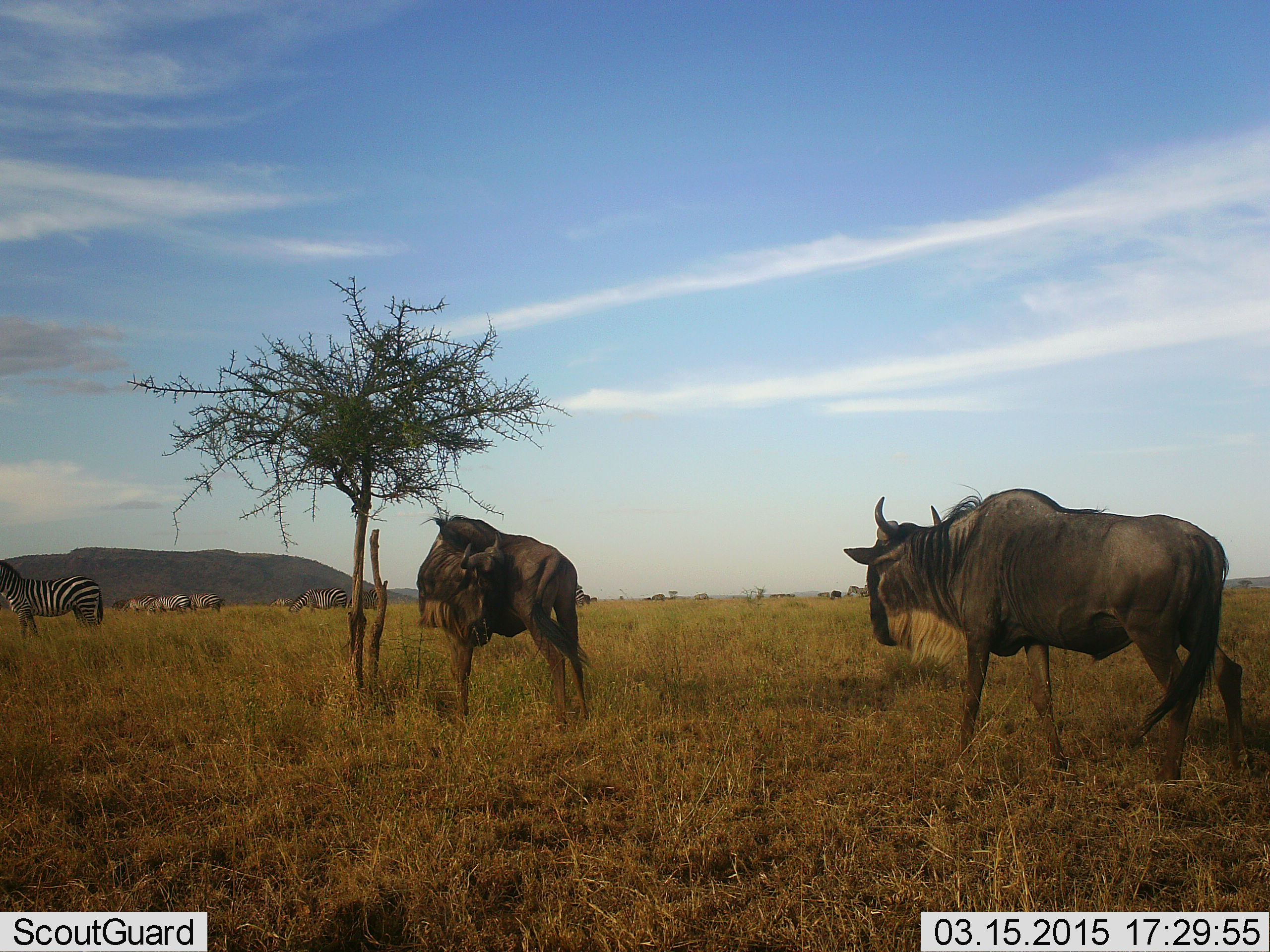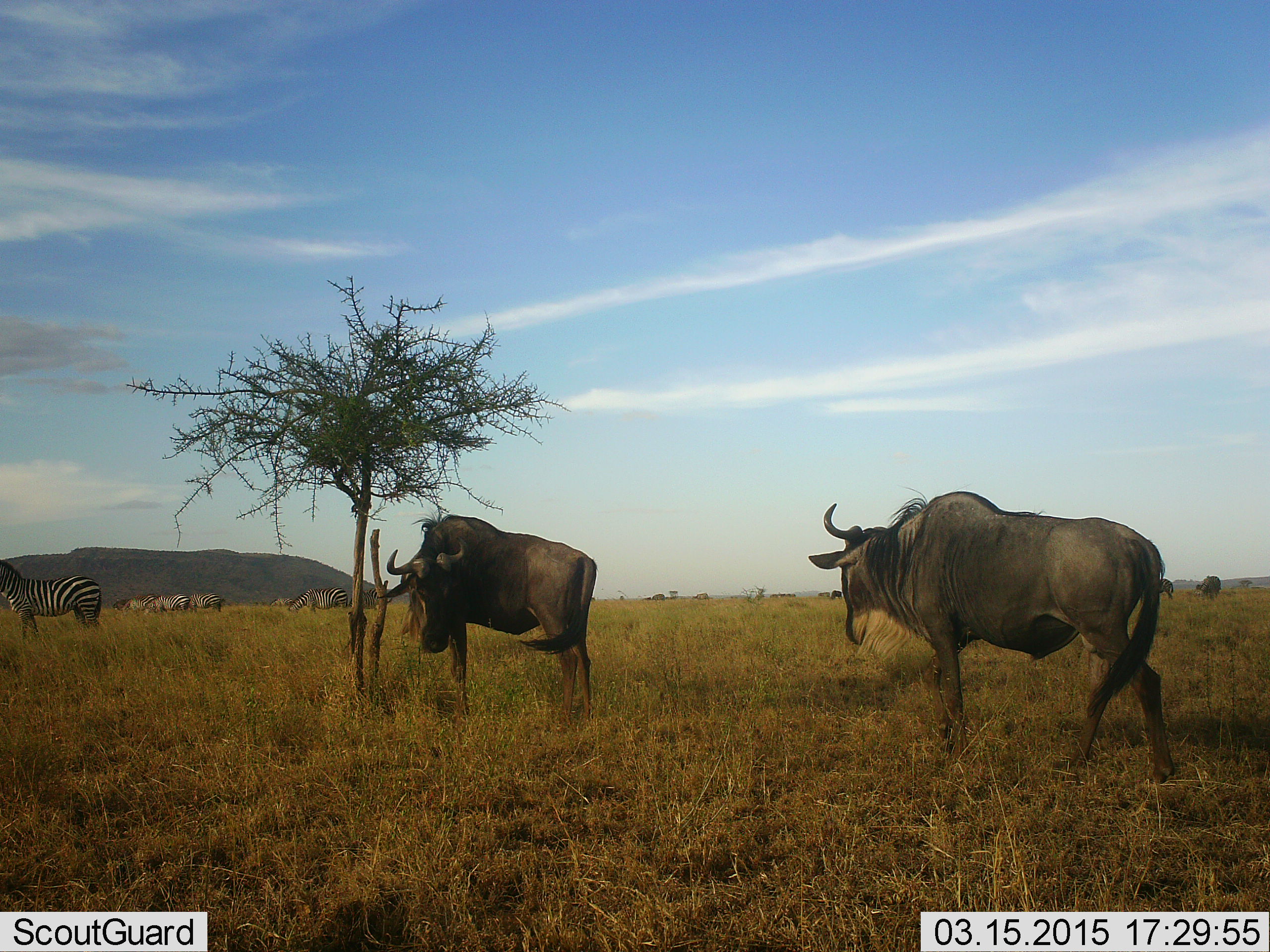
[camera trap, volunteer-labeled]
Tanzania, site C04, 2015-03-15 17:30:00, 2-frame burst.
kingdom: Animalia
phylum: Chordata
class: Mammalia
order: Artiodactyla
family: Bovidae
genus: Connochaetes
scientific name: Connochaetes taurinus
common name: blue wildebeest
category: wildebeest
Wildebeest (blue wildebeest) (Connochaetes taurinus), count 4. Behavior (volunteer vote fractions): standing 80%, resting 0%, moving 70%, interacting 10%. Young present (vote fraction): 0%. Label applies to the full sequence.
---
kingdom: Animalia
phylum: Chordata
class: Mammalia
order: Perissodactyla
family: Equidae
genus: Equus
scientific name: Equus quagga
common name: plains zebra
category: zebra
Zebra (plains zebra) (Equus quagga), count 6. Behavior (volunteer vote fractions): standing 90%, resting 0%, moving 30%, interacting 10%. Young present (vote fraction): 0%. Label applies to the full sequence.